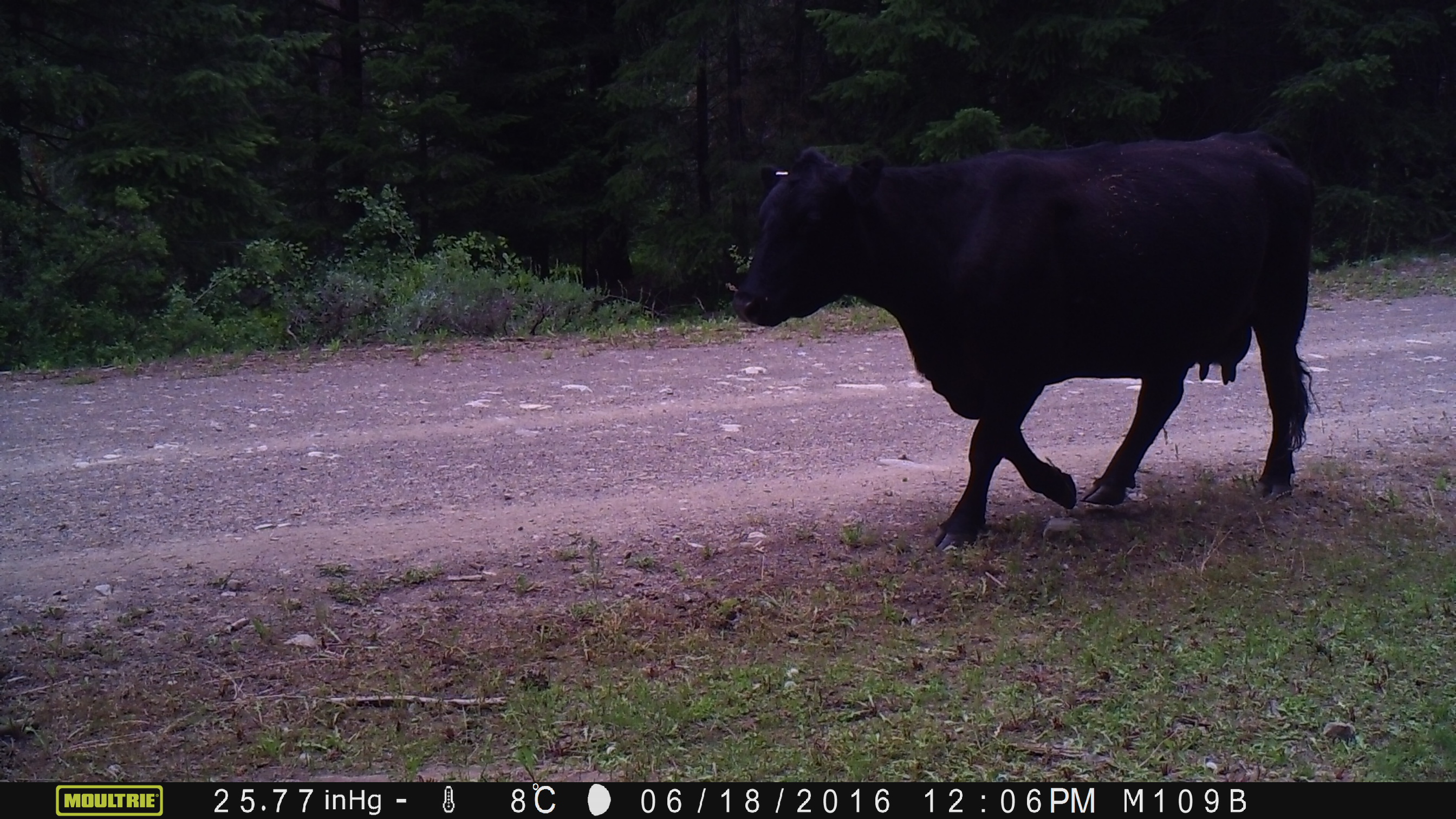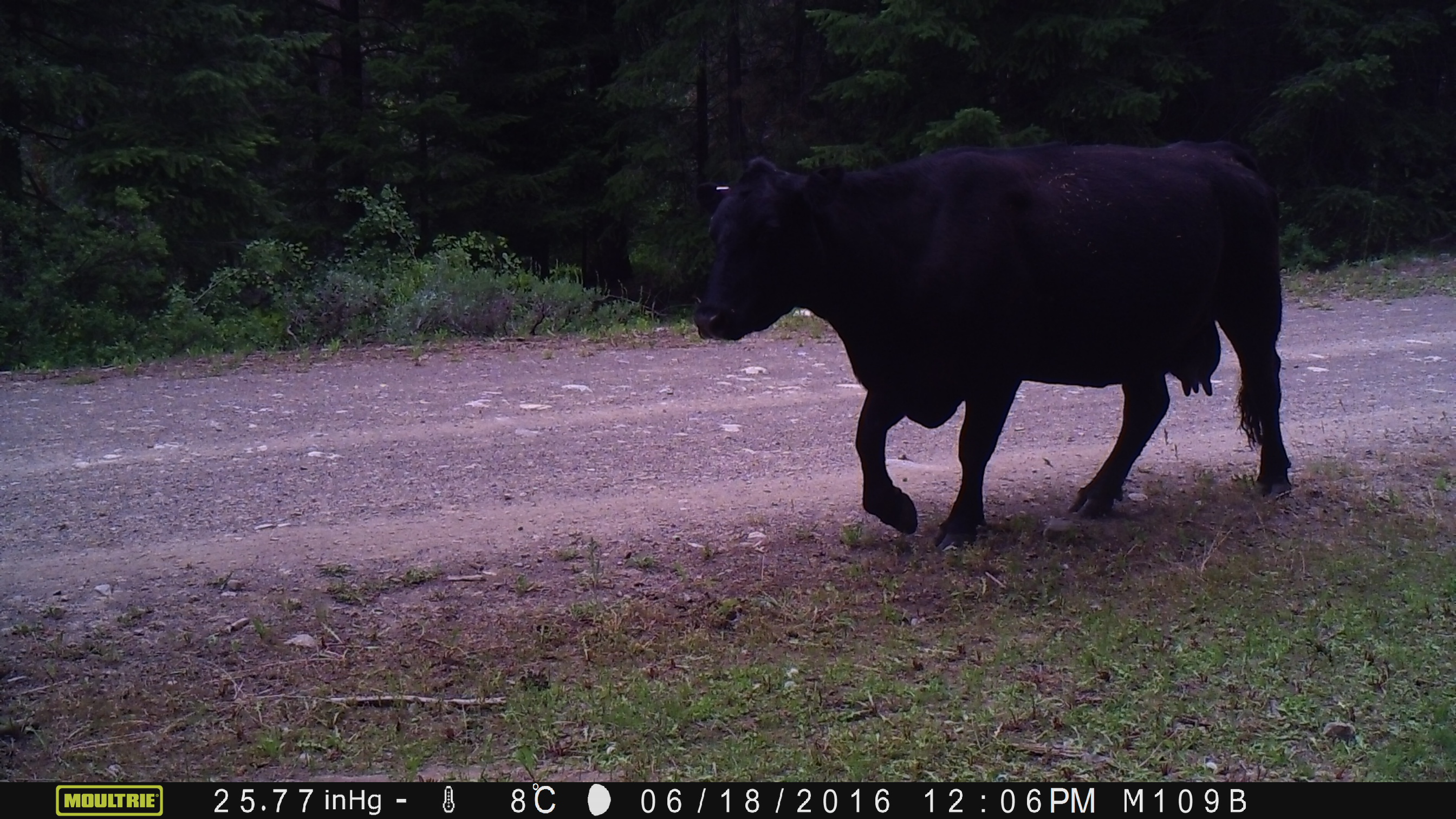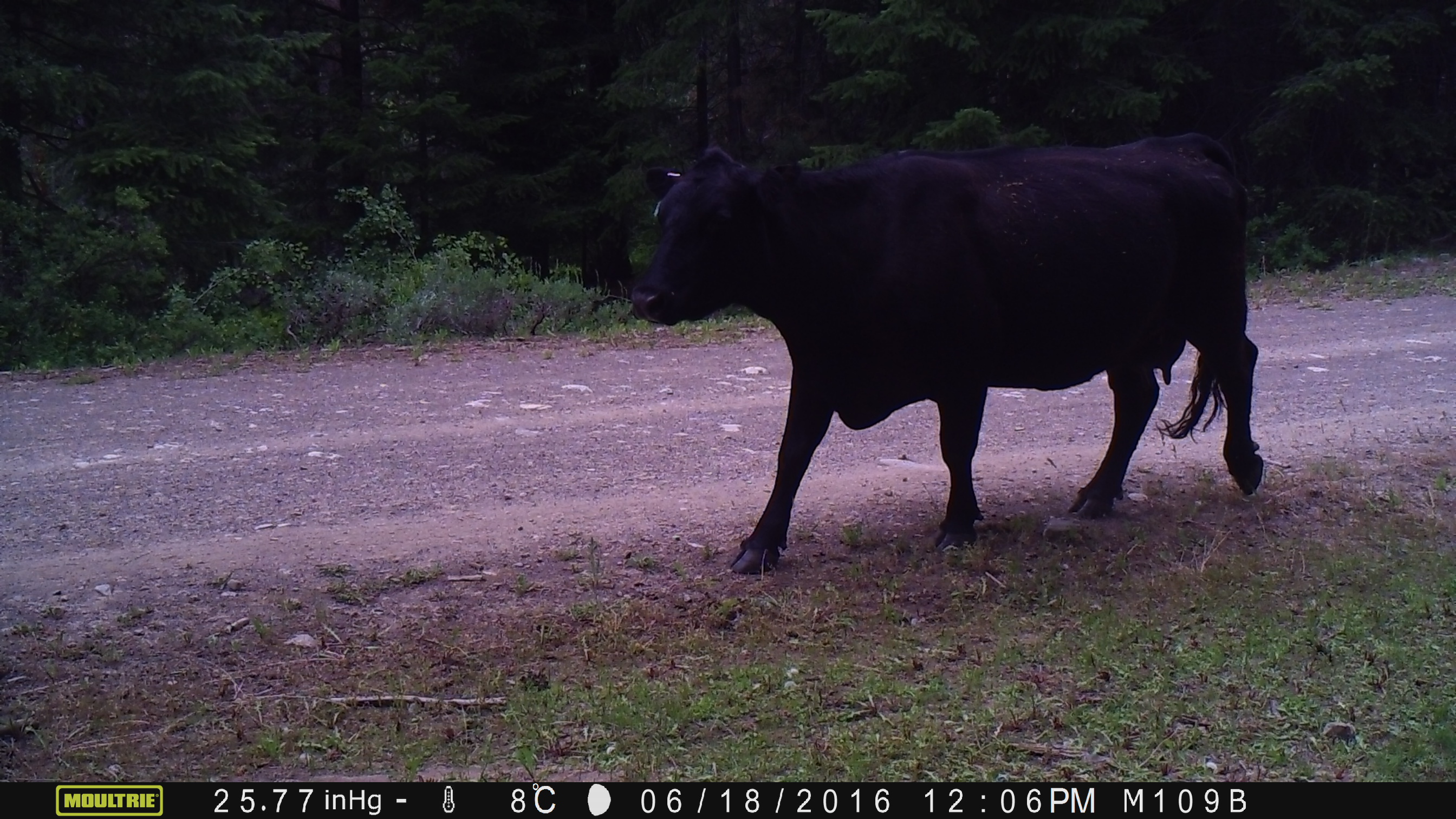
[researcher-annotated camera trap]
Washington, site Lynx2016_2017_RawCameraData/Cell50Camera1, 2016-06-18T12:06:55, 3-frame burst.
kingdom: Animalia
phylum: Chordata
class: Mammalia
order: Artiodactyla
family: Bovidae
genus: Bos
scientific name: Bos taurus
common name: domestic cattle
Domestic cattle (Bos taurus). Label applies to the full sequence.